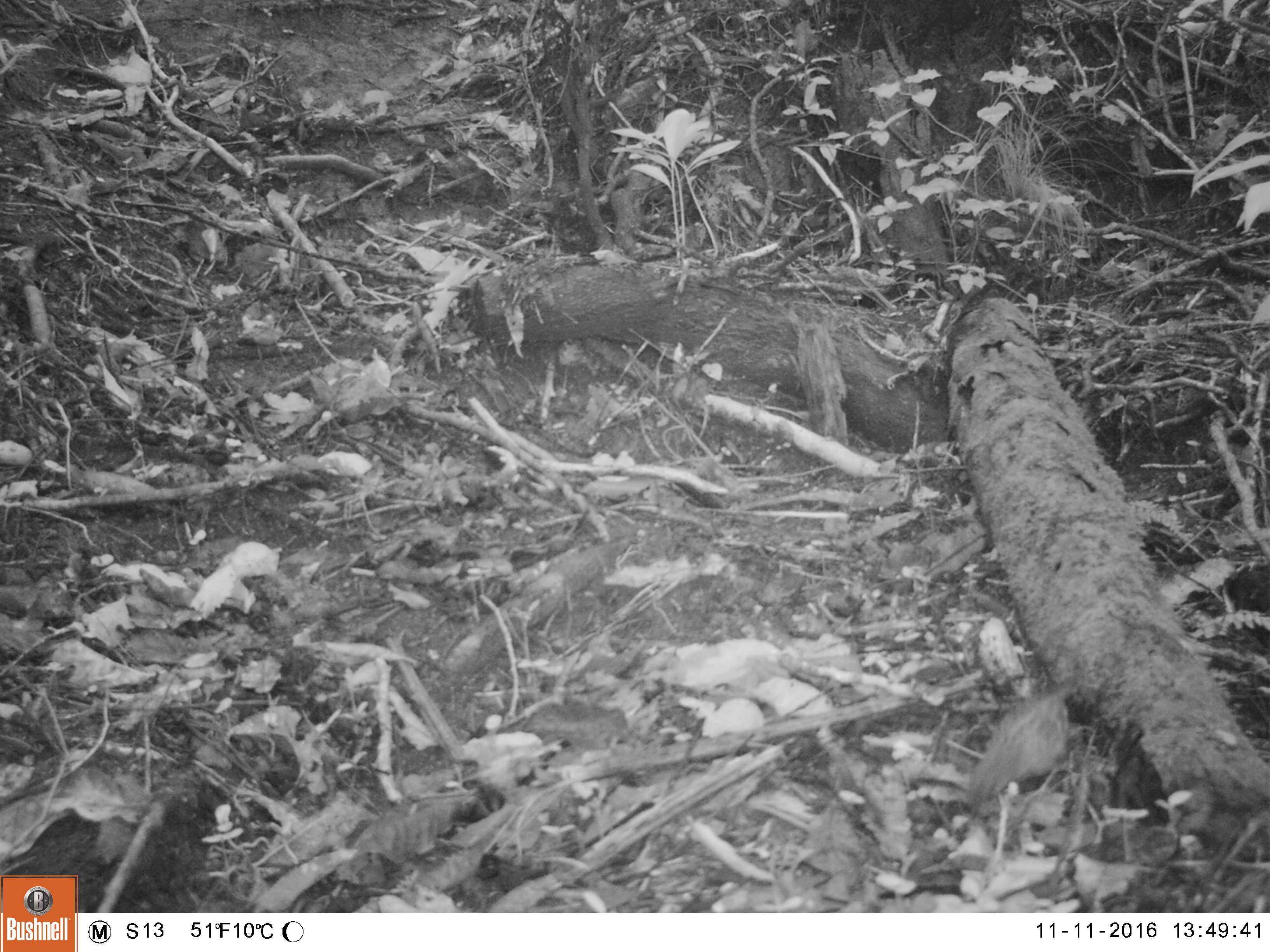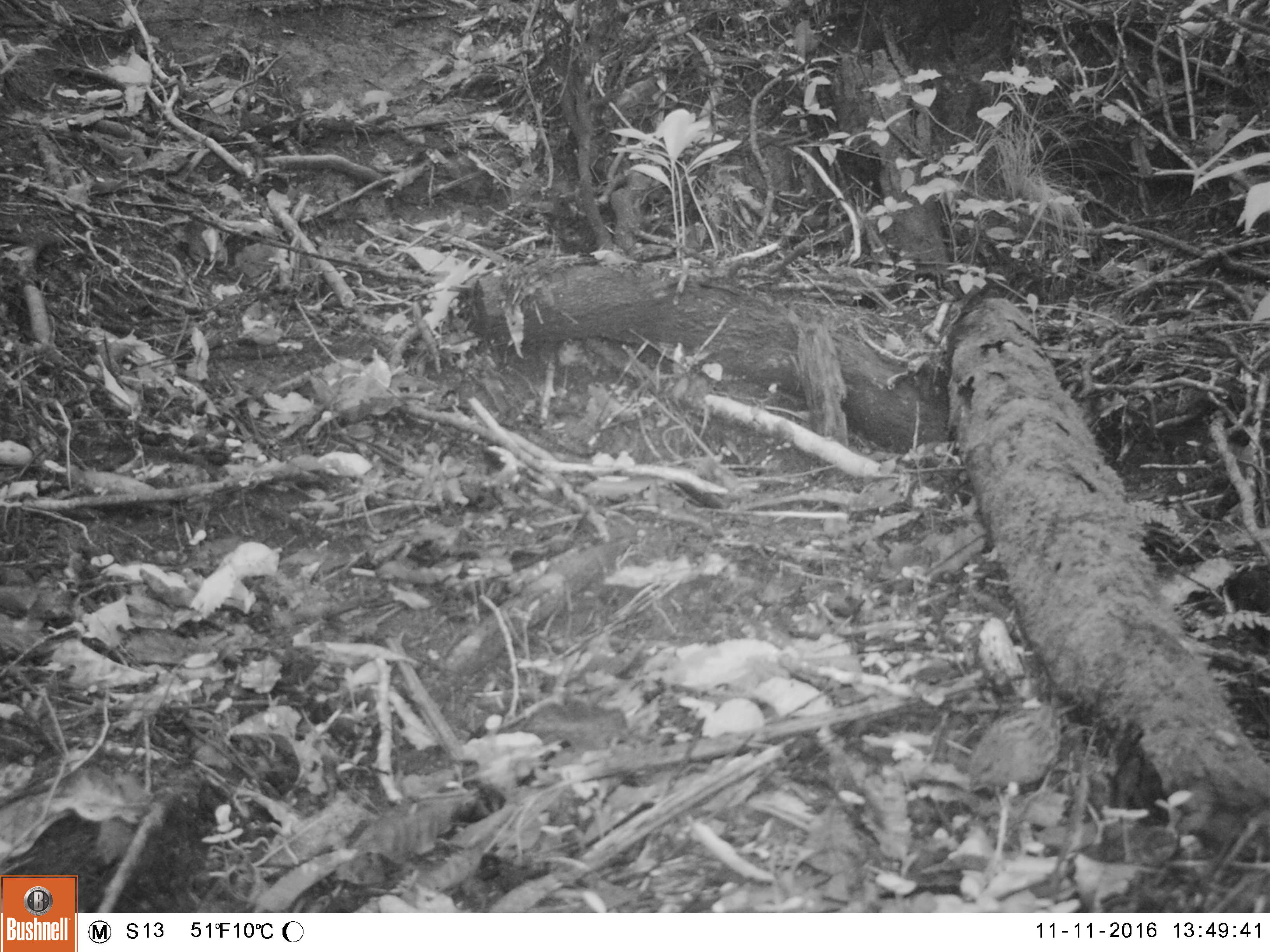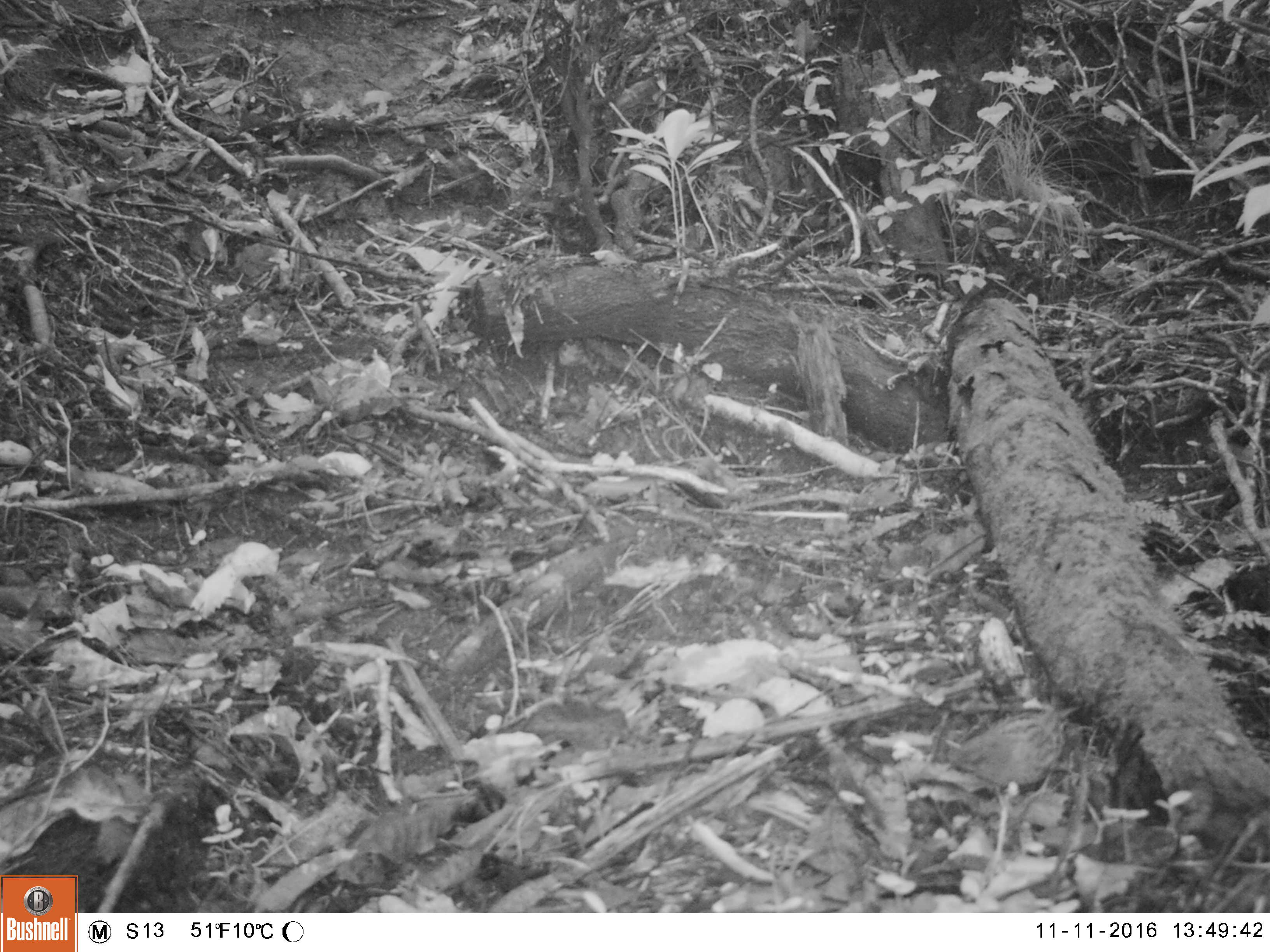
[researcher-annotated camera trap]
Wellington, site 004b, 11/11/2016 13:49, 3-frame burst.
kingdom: Animalia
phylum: Chordata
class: Aves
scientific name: Aves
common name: bird